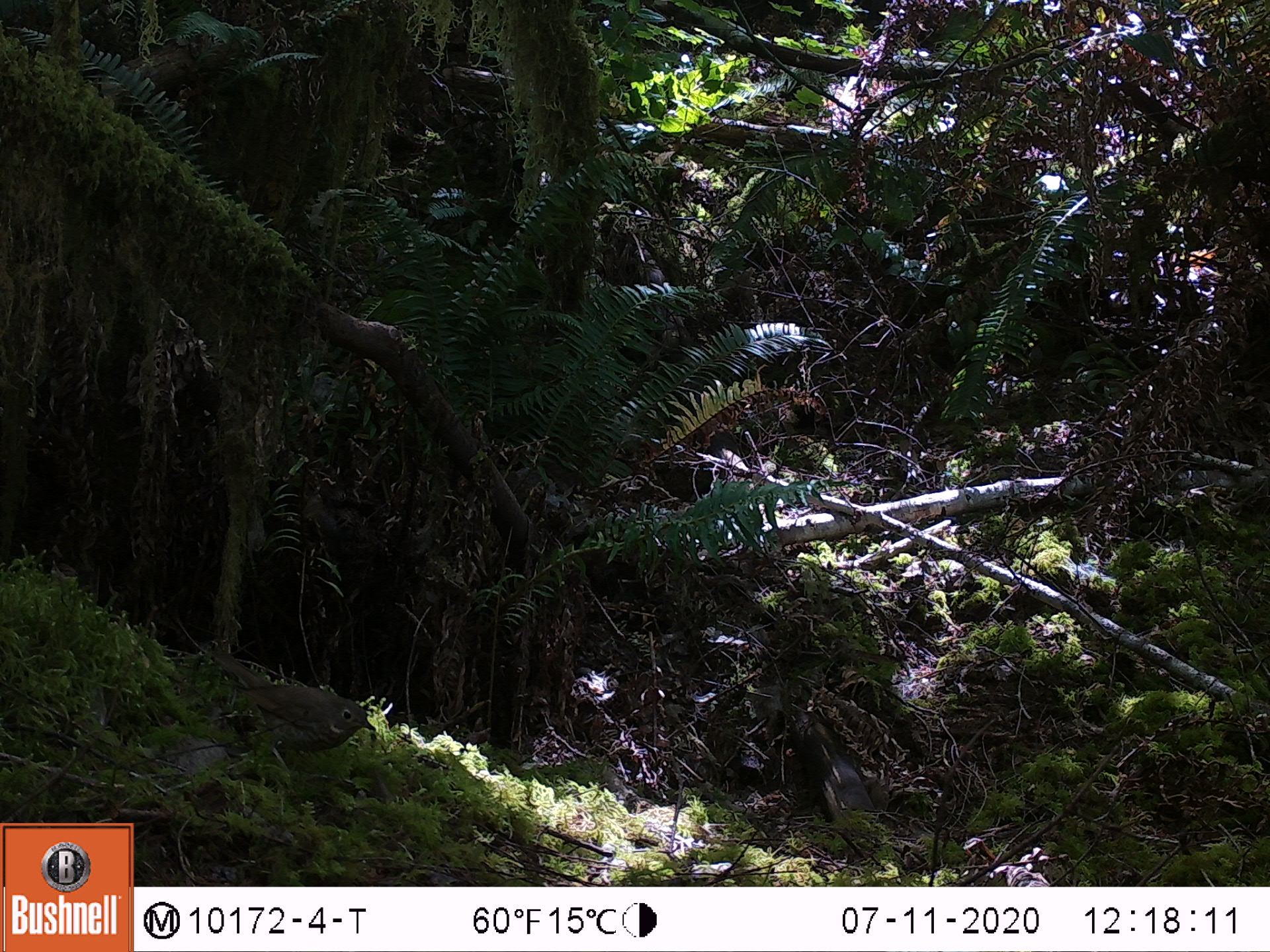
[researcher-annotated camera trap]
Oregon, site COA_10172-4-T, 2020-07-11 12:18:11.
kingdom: Animalia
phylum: Chordata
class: Aves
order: Passeriformes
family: Turdidae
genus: Catharus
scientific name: Catharus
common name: brown thrushes and nightingale-thrushes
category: catharus species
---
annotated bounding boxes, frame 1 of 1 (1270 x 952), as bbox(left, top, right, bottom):
catharus species: bbox(182, 627, 392, 768)